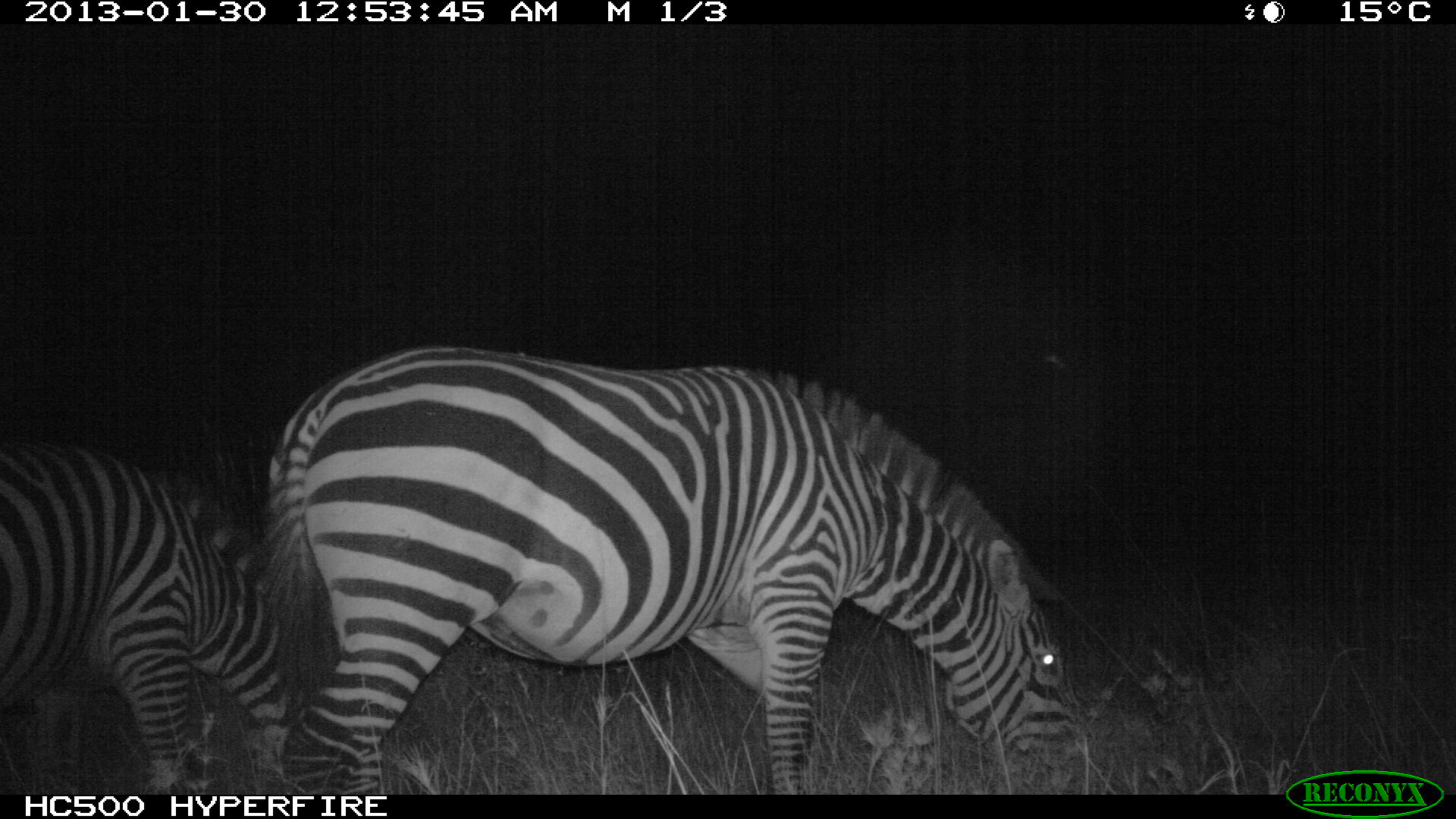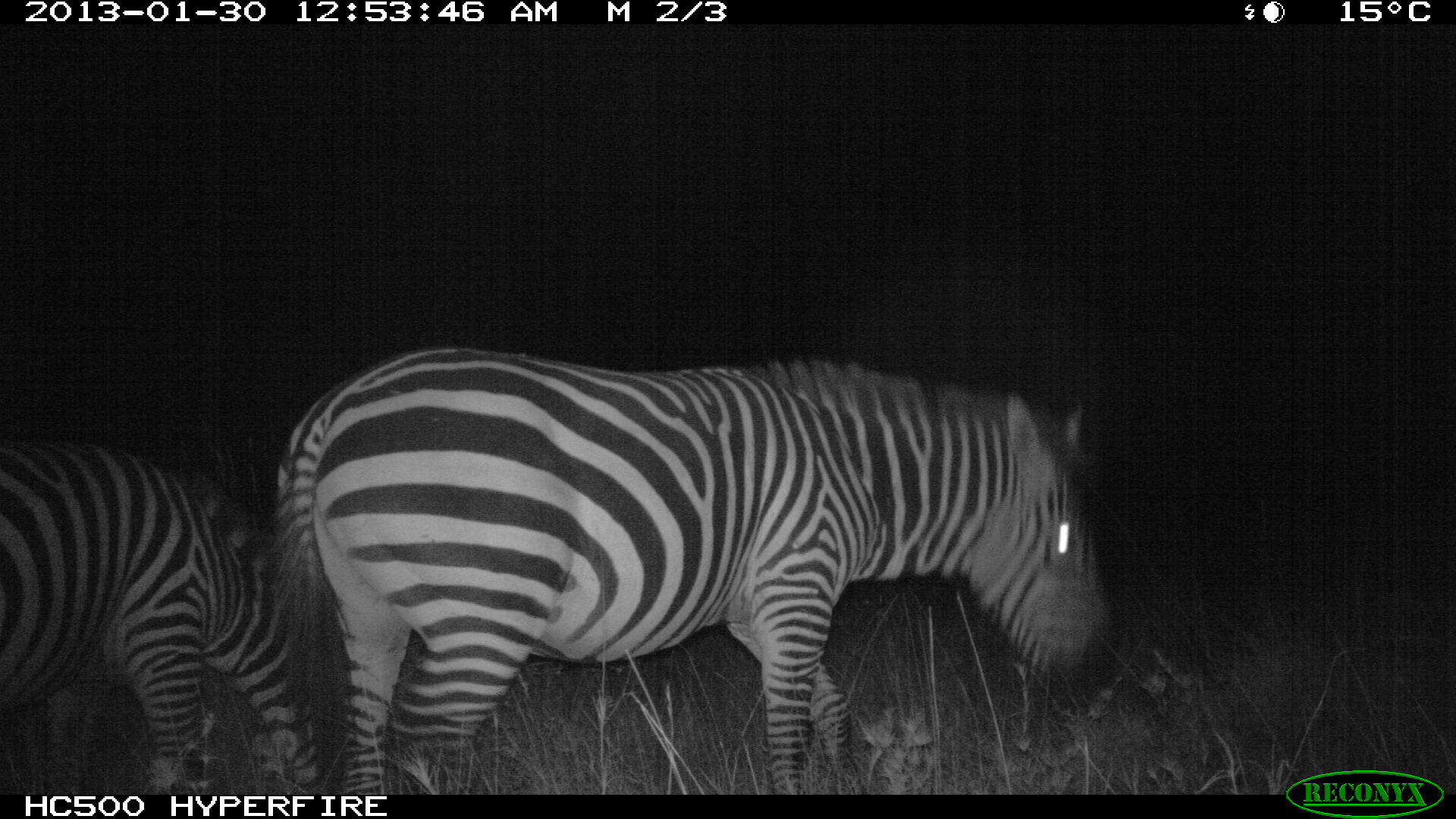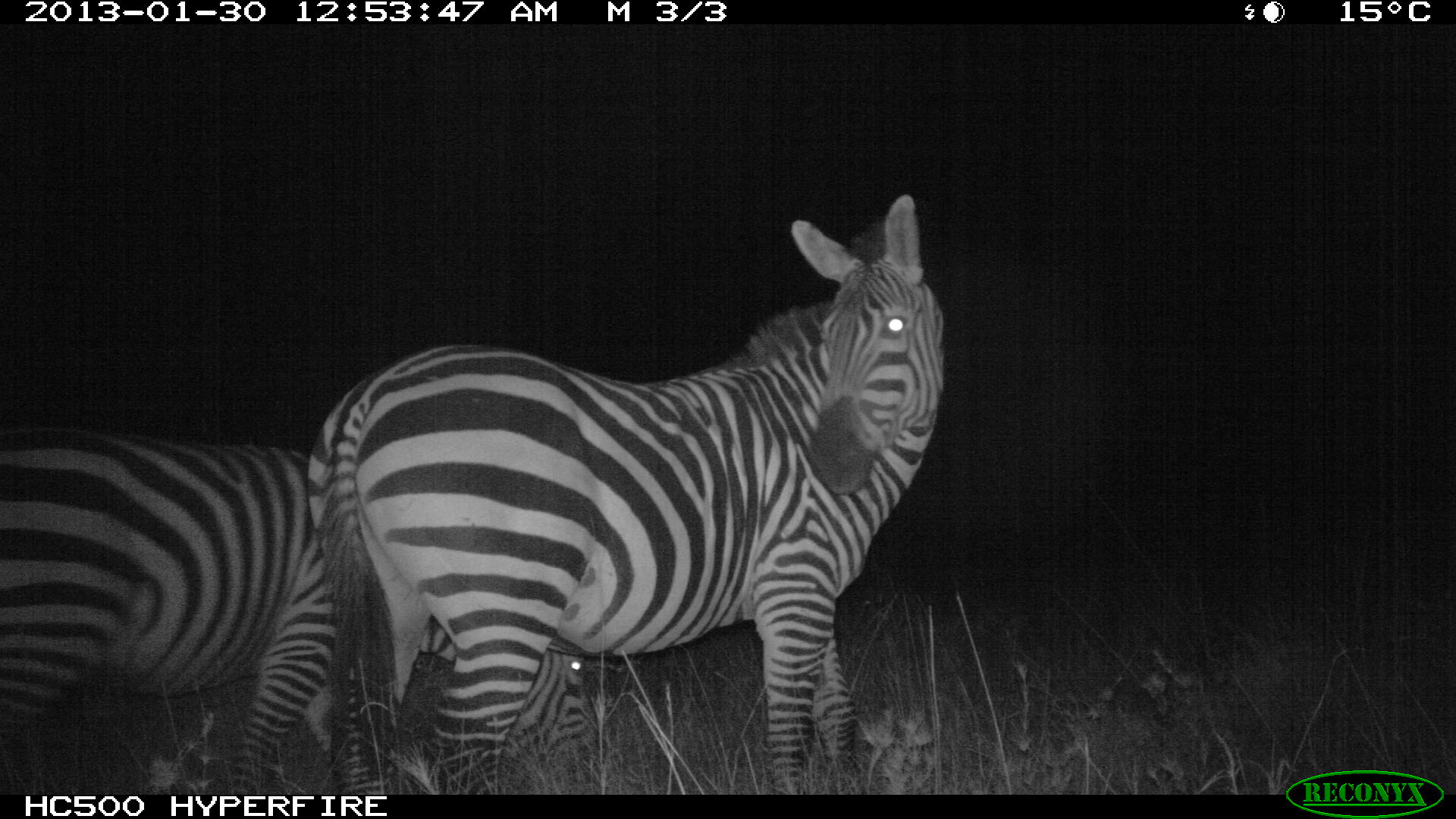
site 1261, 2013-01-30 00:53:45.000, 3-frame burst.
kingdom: Animalia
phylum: Chordata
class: Mammalia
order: Perissodactyla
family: Equidae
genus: Equus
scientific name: Equus quagga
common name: plains zebra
Equus quagga (plains zebra), count 2.